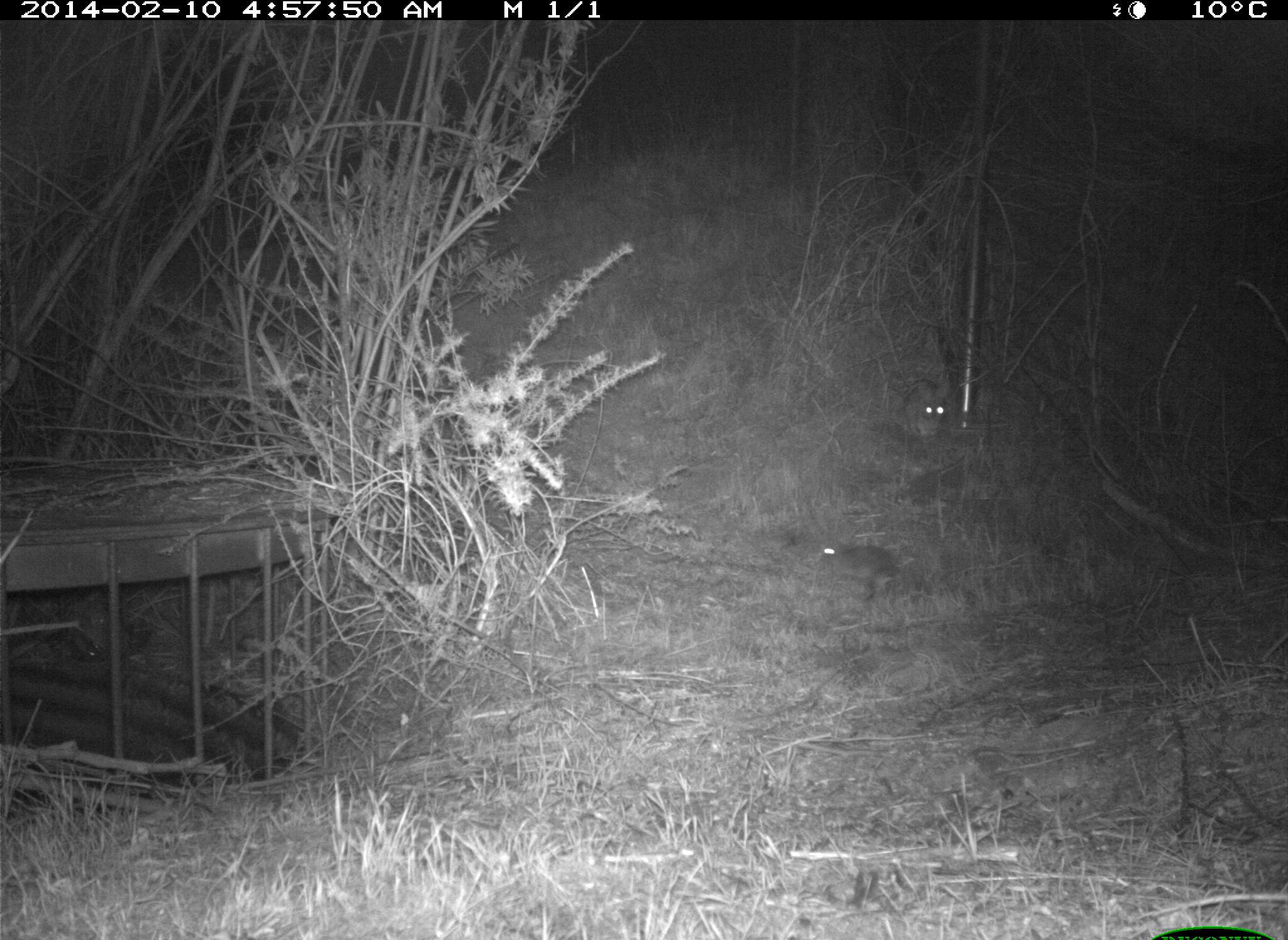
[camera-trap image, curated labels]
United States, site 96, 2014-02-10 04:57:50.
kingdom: Animalia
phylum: Chordata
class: Mammalia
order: Lagomorpha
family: Leporidae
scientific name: Leporidae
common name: rabbits and hares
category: rabbit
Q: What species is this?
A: Rabbit (rabbits and hares) (Leporidae).